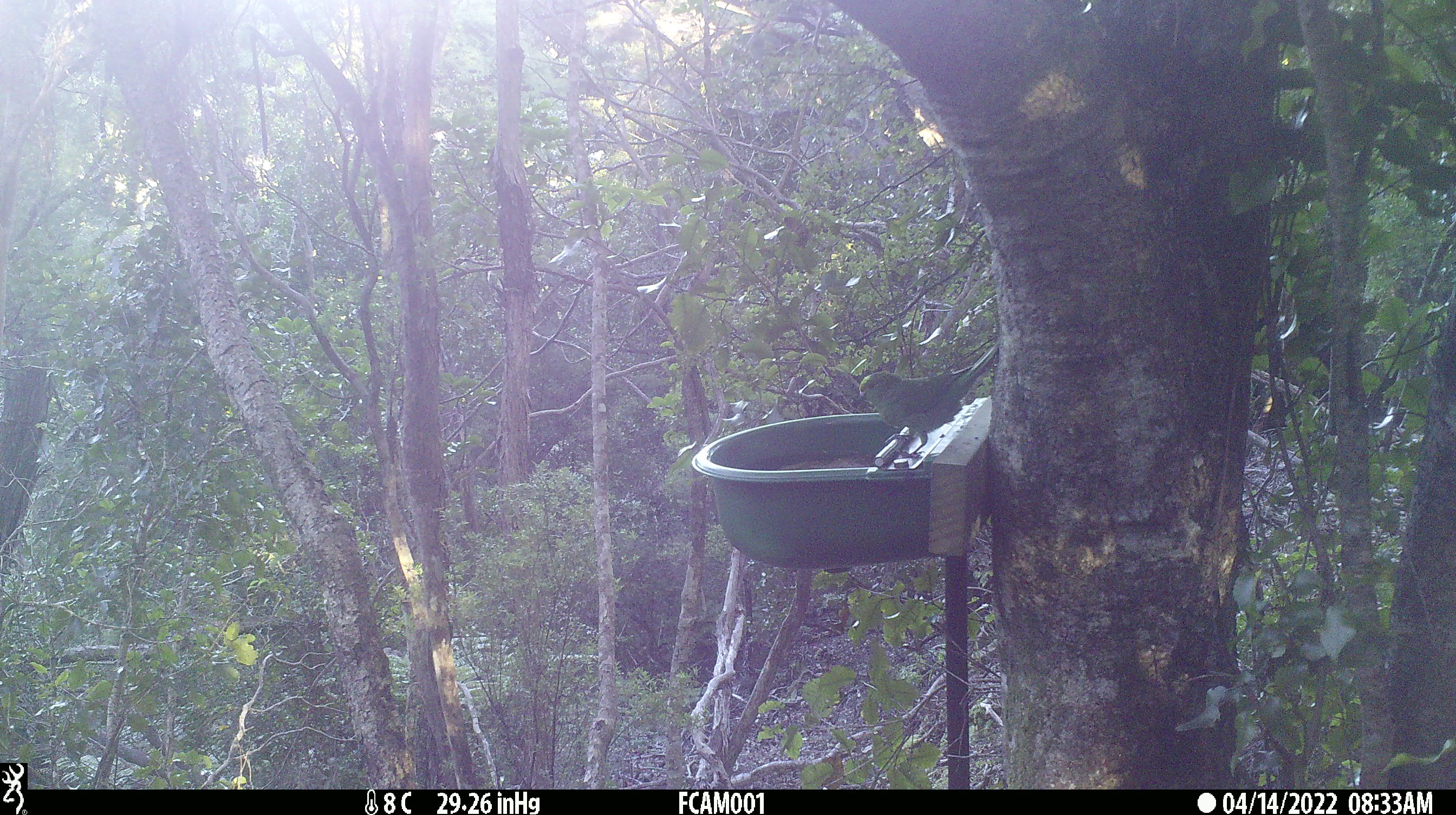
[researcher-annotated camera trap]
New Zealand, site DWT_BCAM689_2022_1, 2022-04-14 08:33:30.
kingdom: Animalia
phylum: Chordata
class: Aves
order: Psittaciformes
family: Psittaculidae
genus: Cyanoramphus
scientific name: Cyanoramphus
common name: parakeet